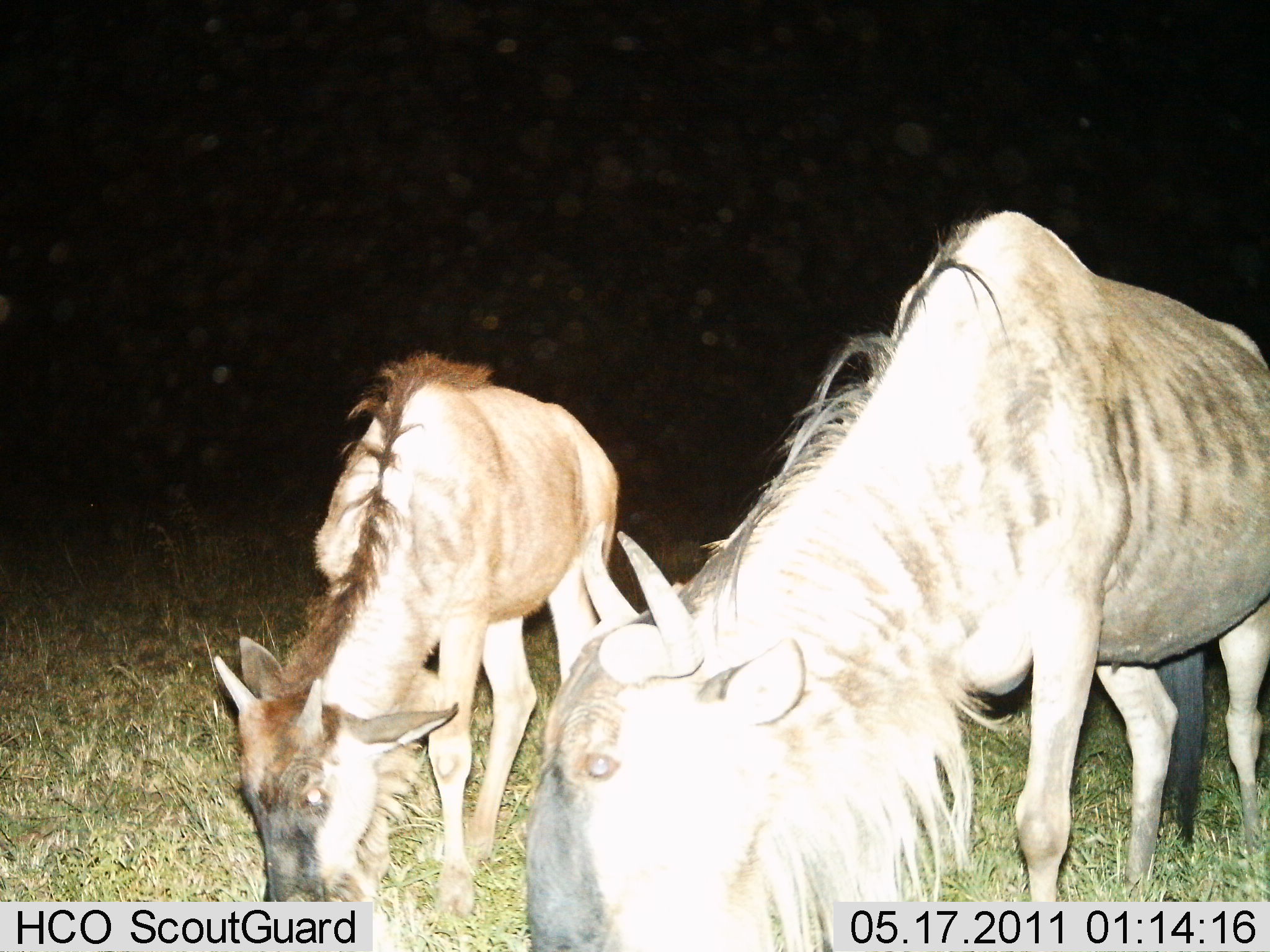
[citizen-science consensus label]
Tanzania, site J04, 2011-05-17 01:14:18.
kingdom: Animalia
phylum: Chordata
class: Mammalia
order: Artiodactyla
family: Bovidae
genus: Connochaetes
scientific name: Connochaetes taurinus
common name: blue wildebeest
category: wildebeest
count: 2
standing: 17%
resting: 0%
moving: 0%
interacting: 0%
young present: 42%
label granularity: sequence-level